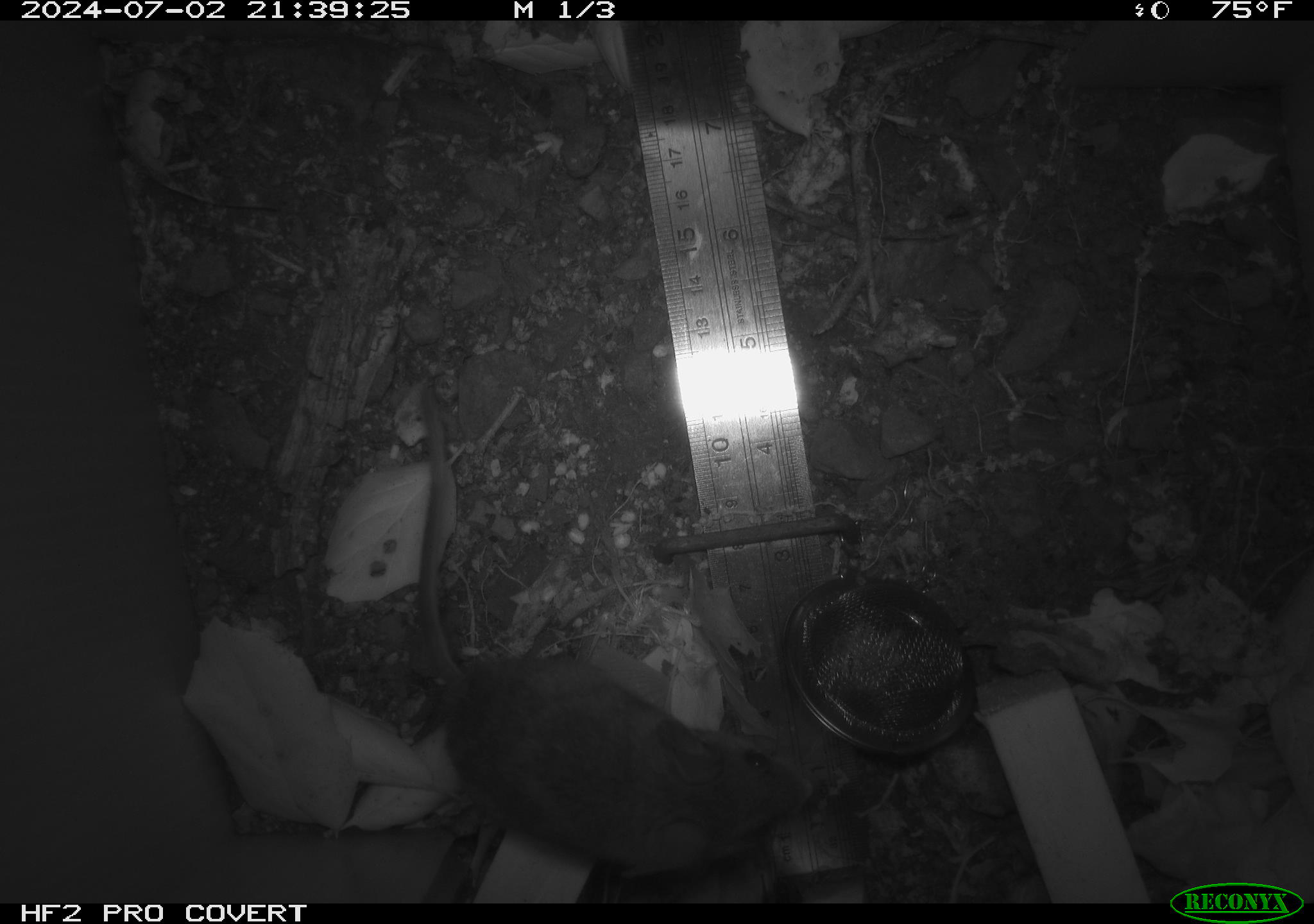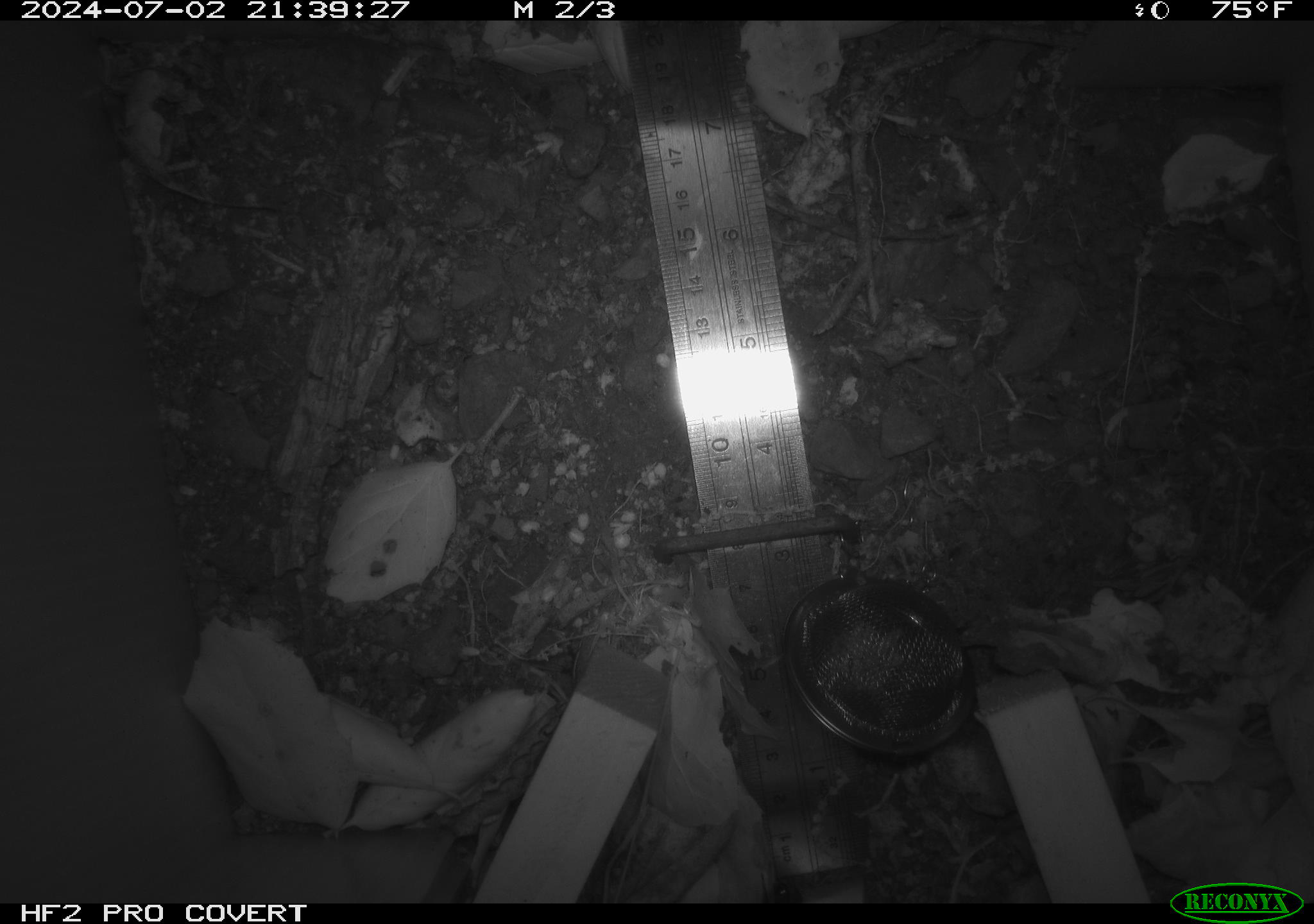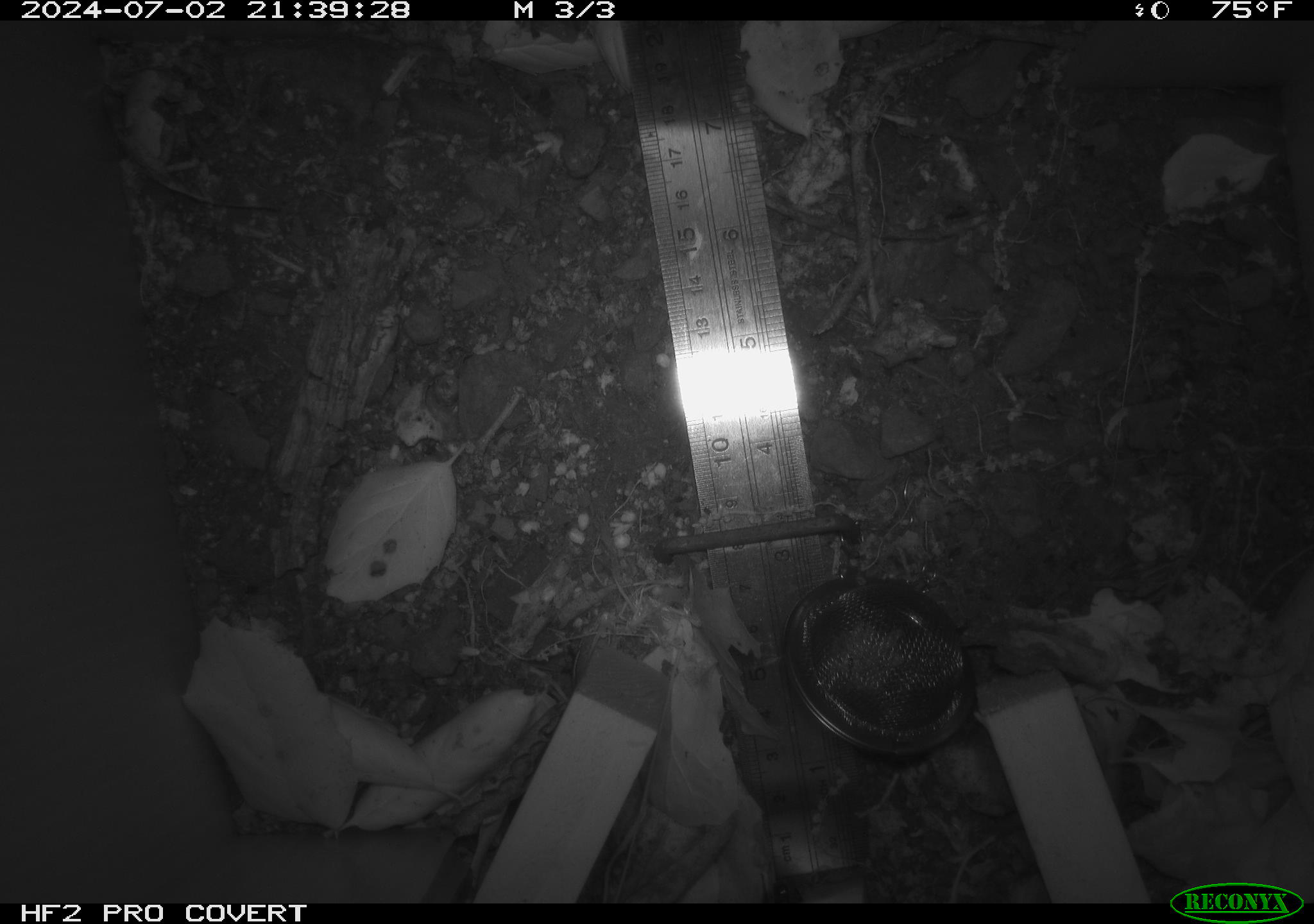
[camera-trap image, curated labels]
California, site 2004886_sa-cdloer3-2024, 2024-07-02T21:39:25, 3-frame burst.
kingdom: Animalia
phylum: Chordata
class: Mammalia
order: Rodentia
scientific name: Rodentia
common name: rodent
Rodent (Rodentia).